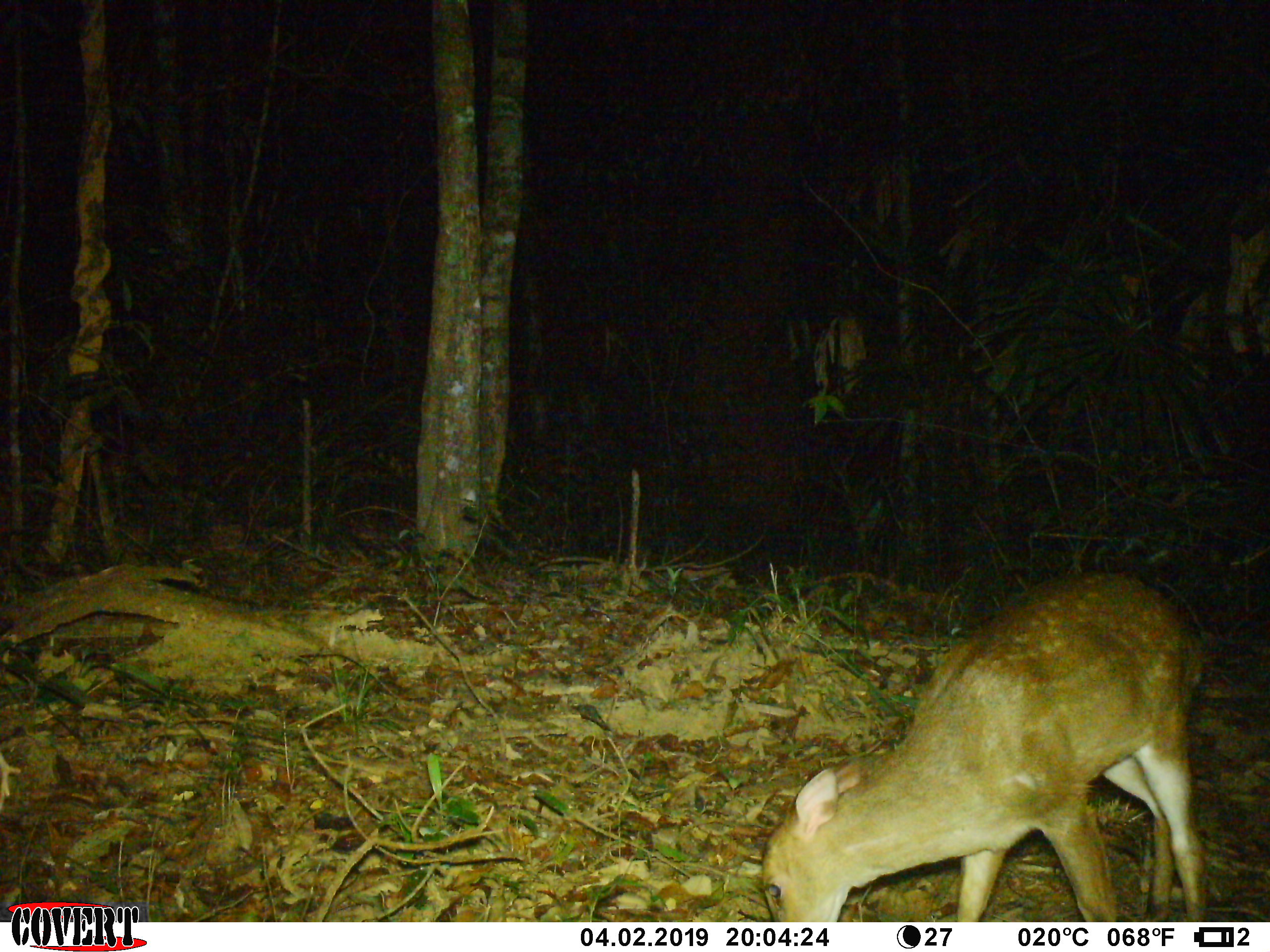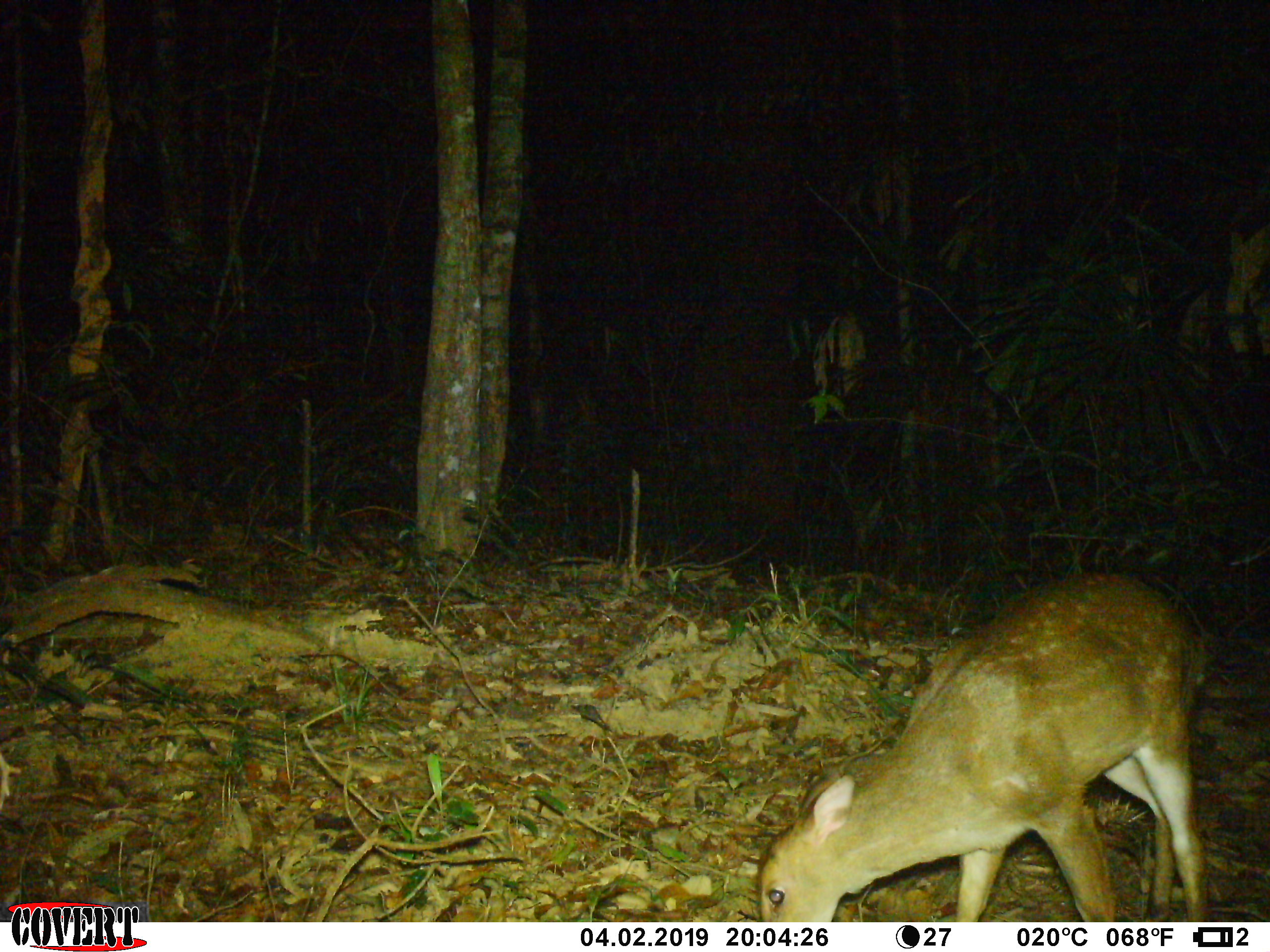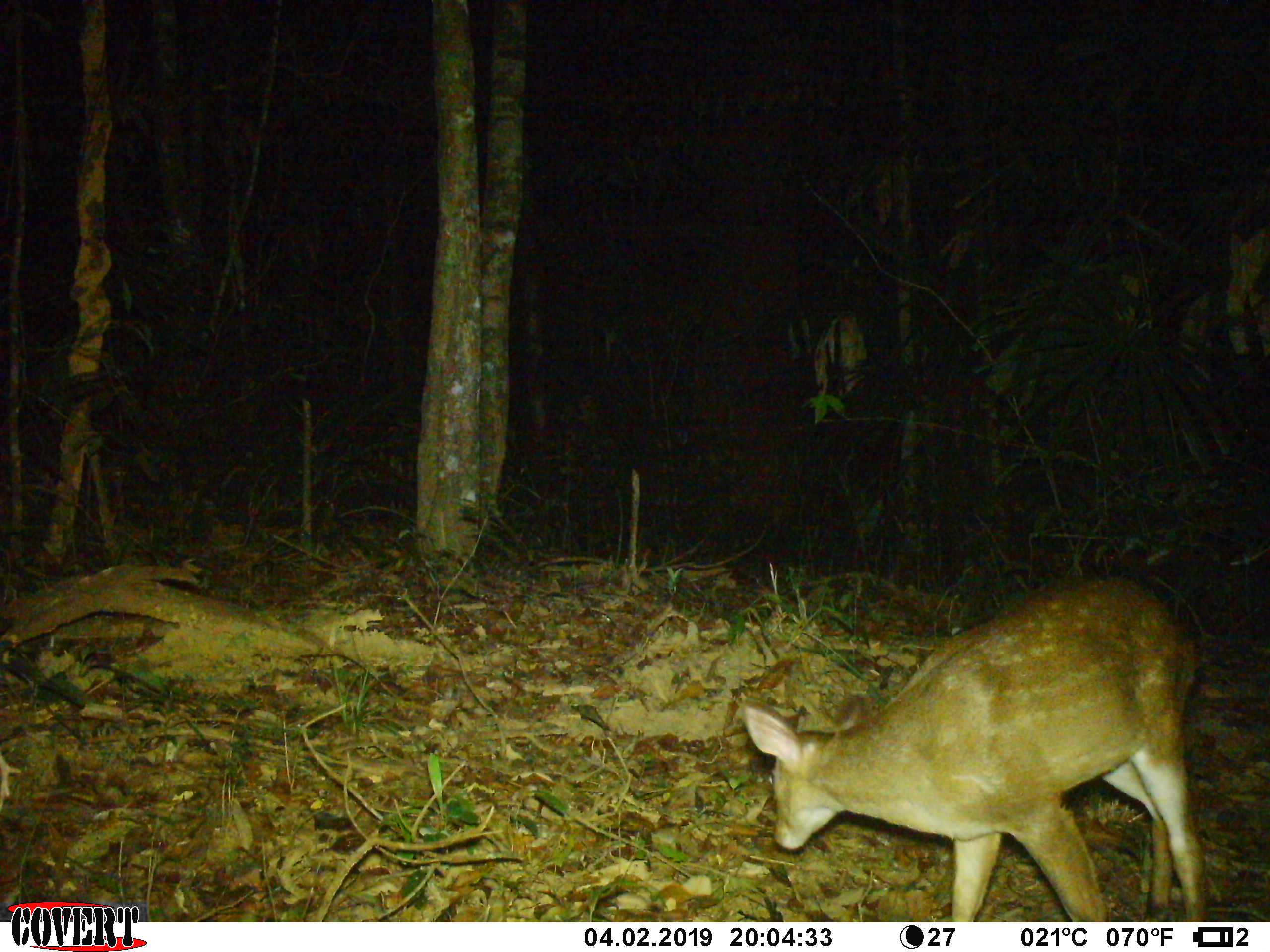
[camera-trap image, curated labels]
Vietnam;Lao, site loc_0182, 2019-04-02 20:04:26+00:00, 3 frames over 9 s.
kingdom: Animalia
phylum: Chordata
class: Mammalia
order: Artiodactyla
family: Cervidae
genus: Muntiacus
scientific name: Muntiacus vuquangensis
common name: large-antlered muntjac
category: large antlered muntjac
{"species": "large antlered muntjac (large-antlered muntjac) (Muntiacus vuquangensis)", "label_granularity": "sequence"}